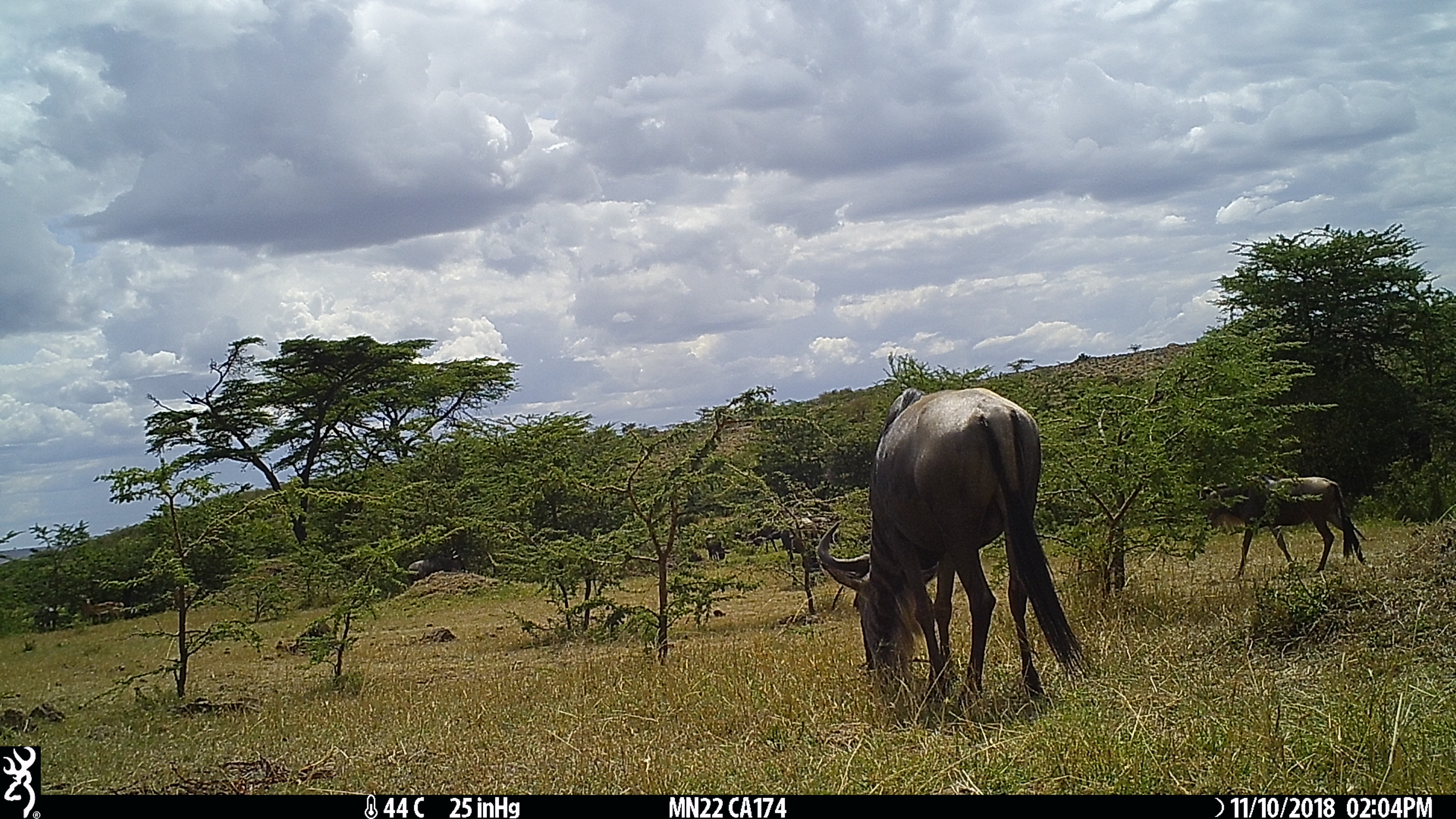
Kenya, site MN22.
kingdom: Animalia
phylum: Chordata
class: Mammalia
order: Artiodactyla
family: Bovidae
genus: Connochaetes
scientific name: Connochaetes taurinus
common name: blue wildebeest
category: wildebeest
Wildebeest (blue wildebeest) (Connochaetes taurinus).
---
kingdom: Animalia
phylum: Chordata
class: Mammalia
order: Artiodactyla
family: Bovidae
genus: Aepyceros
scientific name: Aepyceros melampus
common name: impala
Impala (Aepyceros melampus).